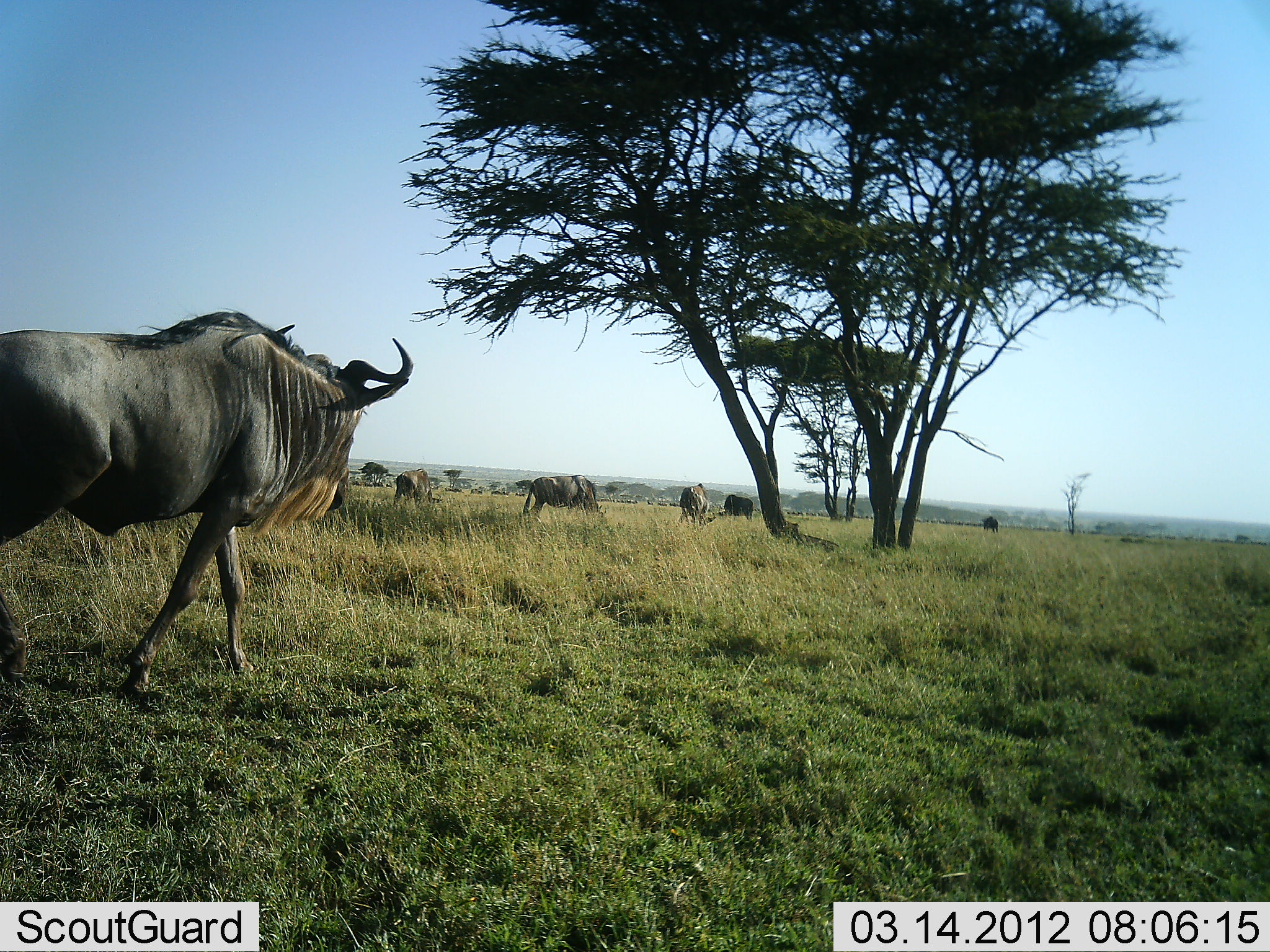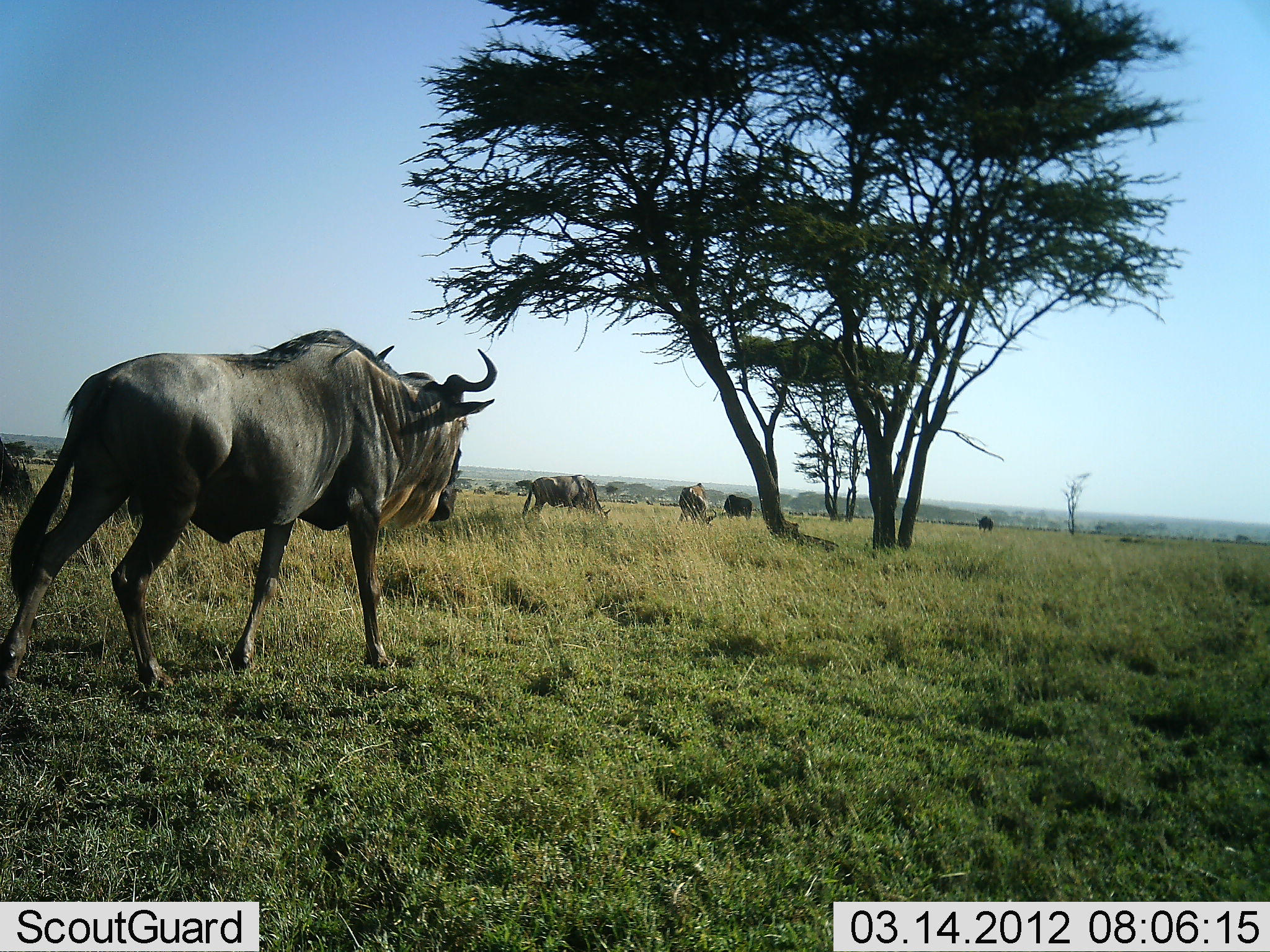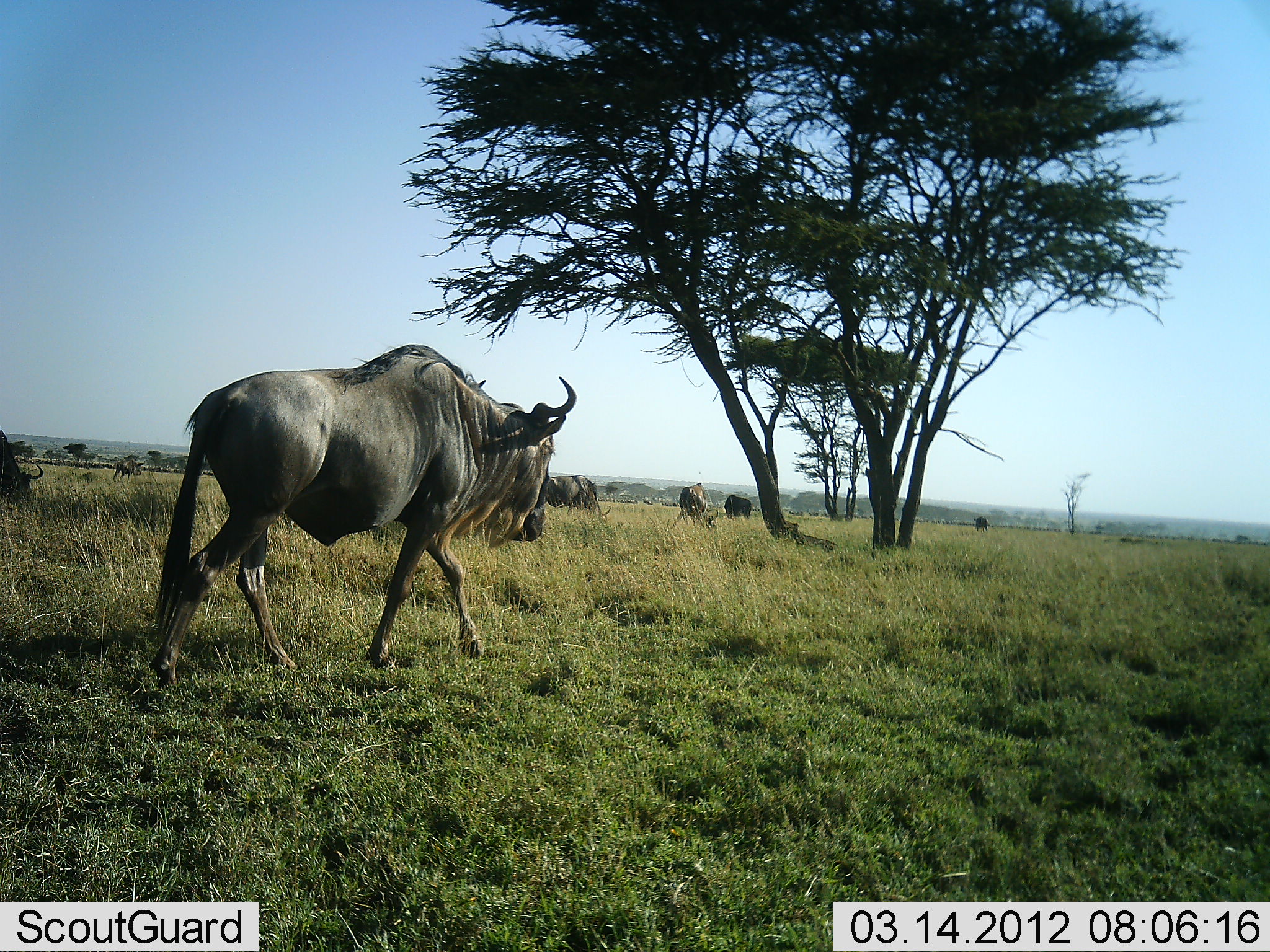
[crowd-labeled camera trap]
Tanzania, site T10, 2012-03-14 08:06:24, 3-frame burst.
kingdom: Animalia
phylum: Chordata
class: Mammalia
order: Artiodactyla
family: Bovidae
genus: Connochaetes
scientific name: Connochaetes taurinus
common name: blue wildebeest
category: wildebeest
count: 7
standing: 27%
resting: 0%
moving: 100%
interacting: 0%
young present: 0%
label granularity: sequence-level